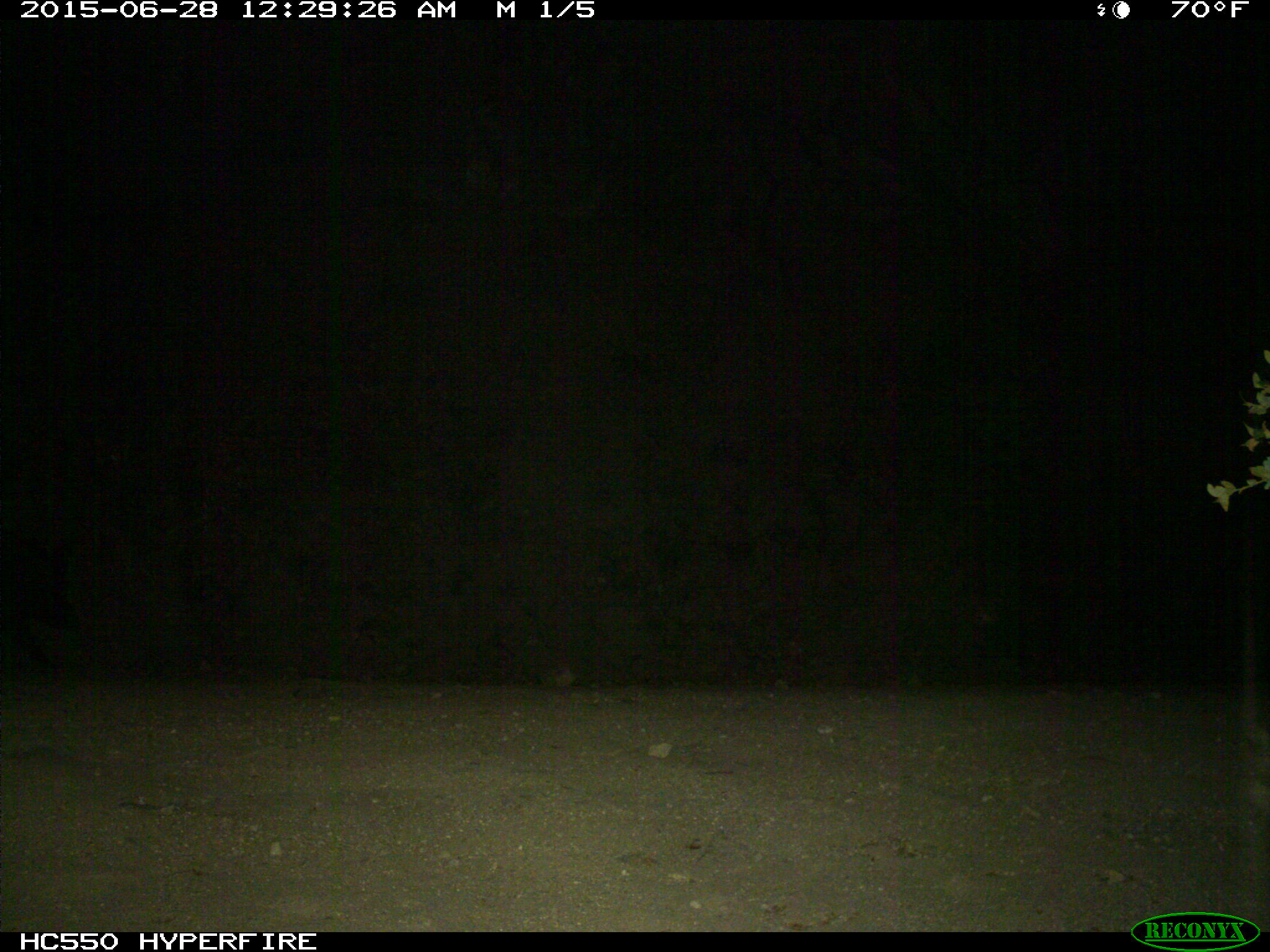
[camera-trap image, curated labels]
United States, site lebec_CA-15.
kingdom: Animalia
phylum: Chordata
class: Mammalia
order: Artiodactyla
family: Suidae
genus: Sus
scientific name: Sus scrofa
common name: wild boar